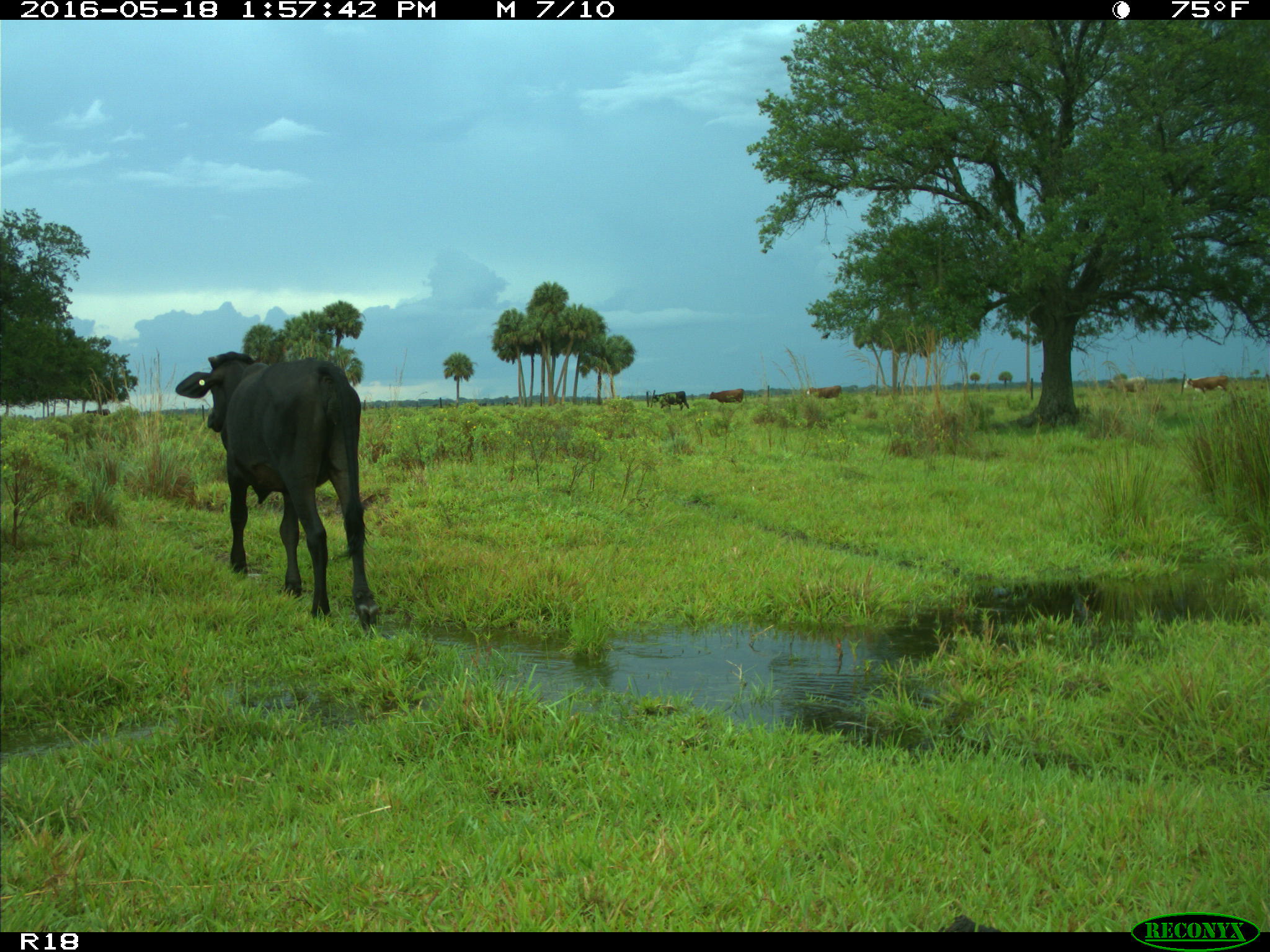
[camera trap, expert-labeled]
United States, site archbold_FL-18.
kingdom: Animalia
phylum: Chordata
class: Mammalia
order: Artiodactyla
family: Bovidae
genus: Bos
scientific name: Bos taurus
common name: domestic cow